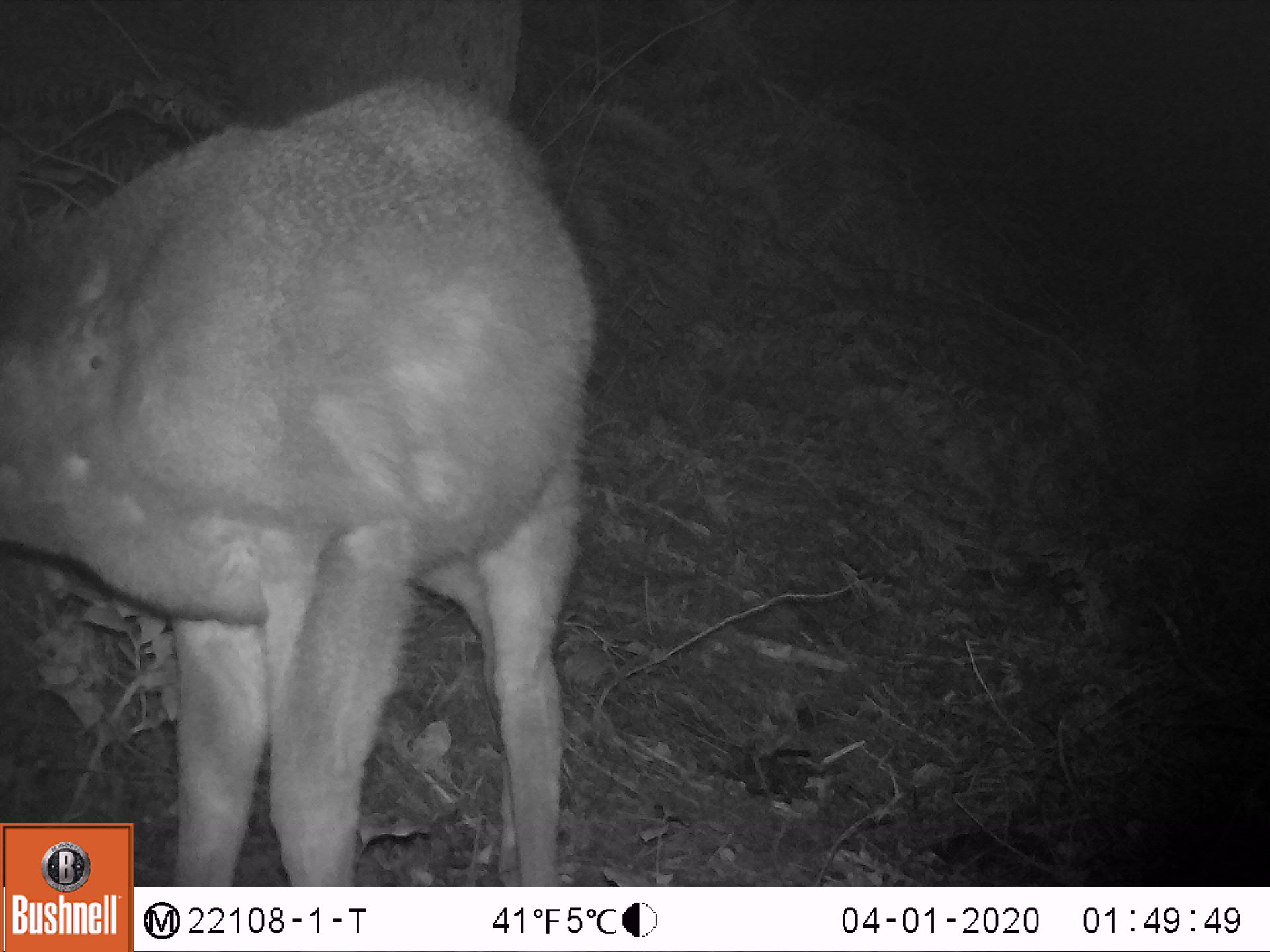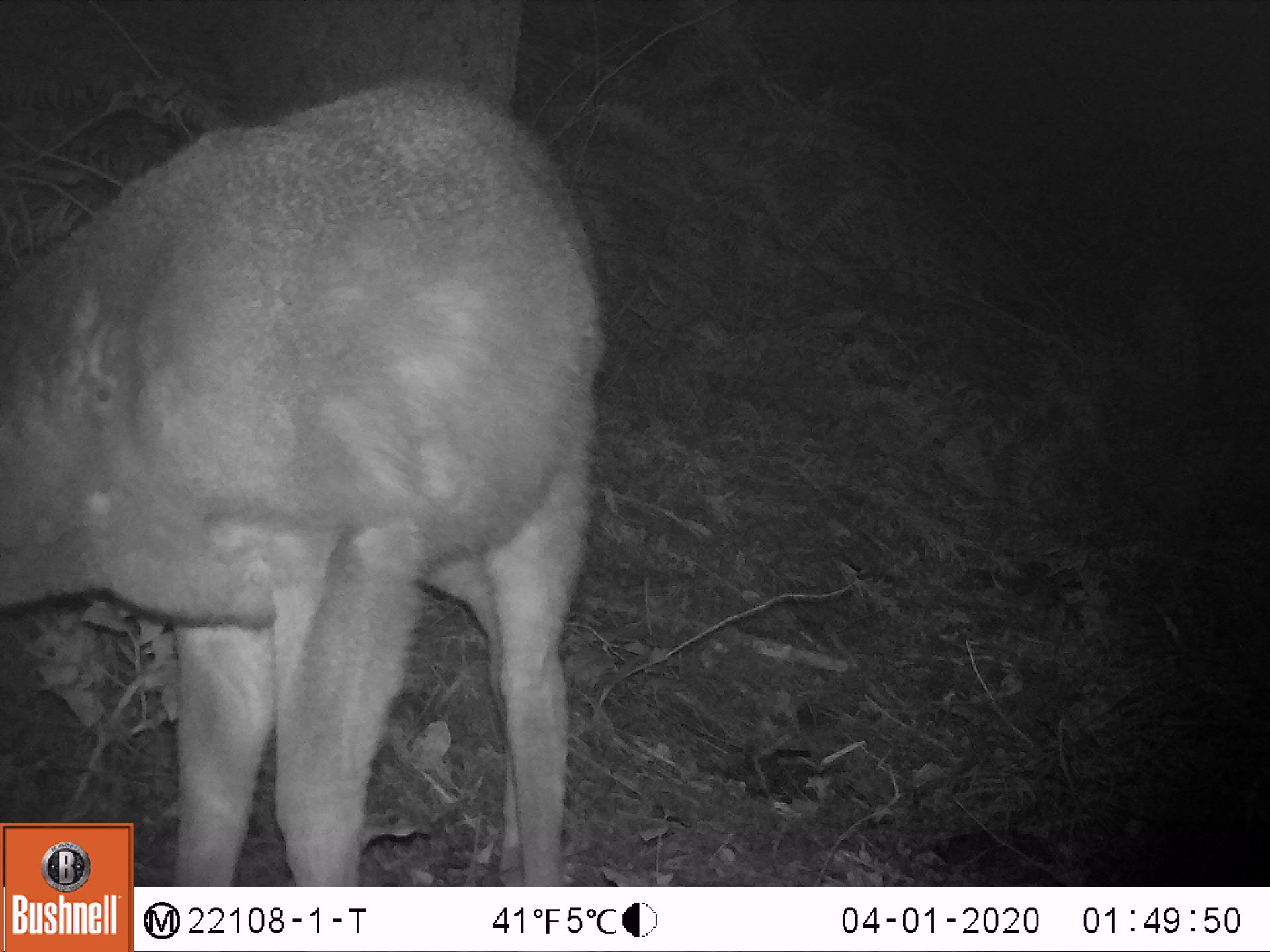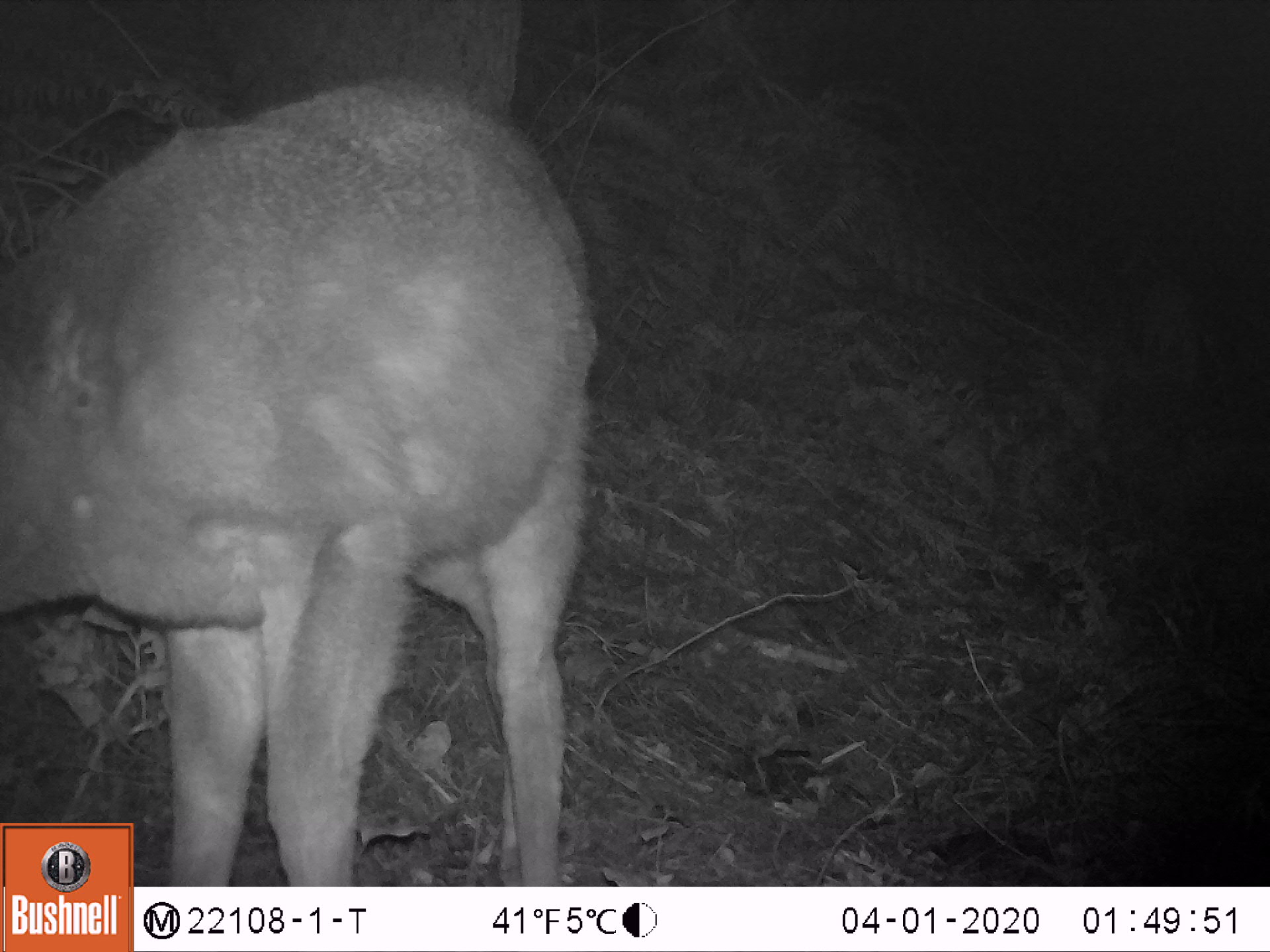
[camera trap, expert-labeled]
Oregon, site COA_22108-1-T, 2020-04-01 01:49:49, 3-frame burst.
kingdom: Animalia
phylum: Chordata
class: Mammalia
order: Artiodactyla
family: Cervidae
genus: Odocoileus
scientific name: Odocoileus hemionus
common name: black-tailed deer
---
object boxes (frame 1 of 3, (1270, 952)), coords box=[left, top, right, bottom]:
black-tailed deer: box=[0, 67, 622, 821]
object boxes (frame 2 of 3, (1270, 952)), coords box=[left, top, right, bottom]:
black-tailed deer: box=[2, 66, 636, 819]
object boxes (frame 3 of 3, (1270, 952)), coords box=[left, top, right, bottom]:
black-tailed deer: box=[0, 75, 637, 819]